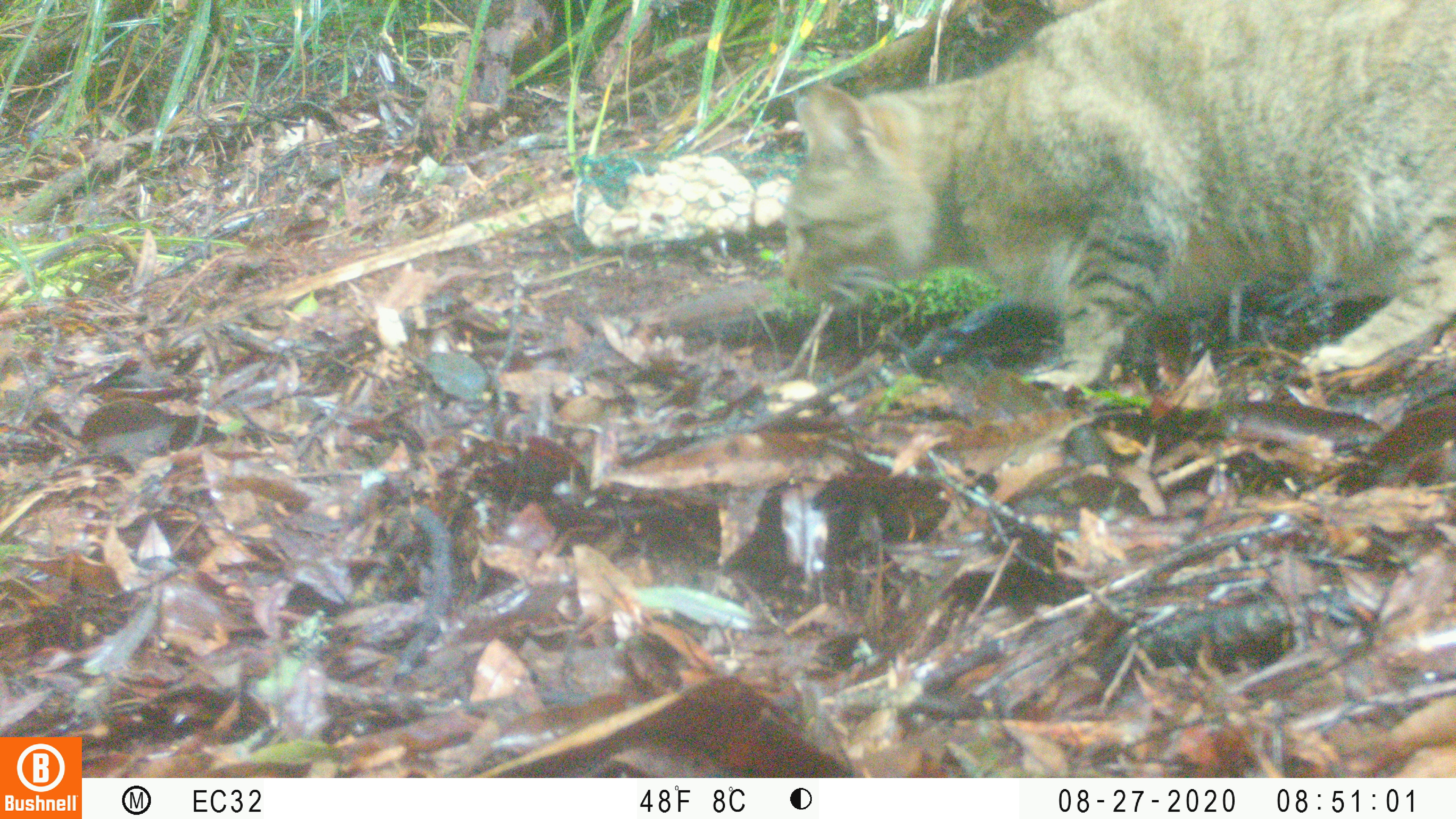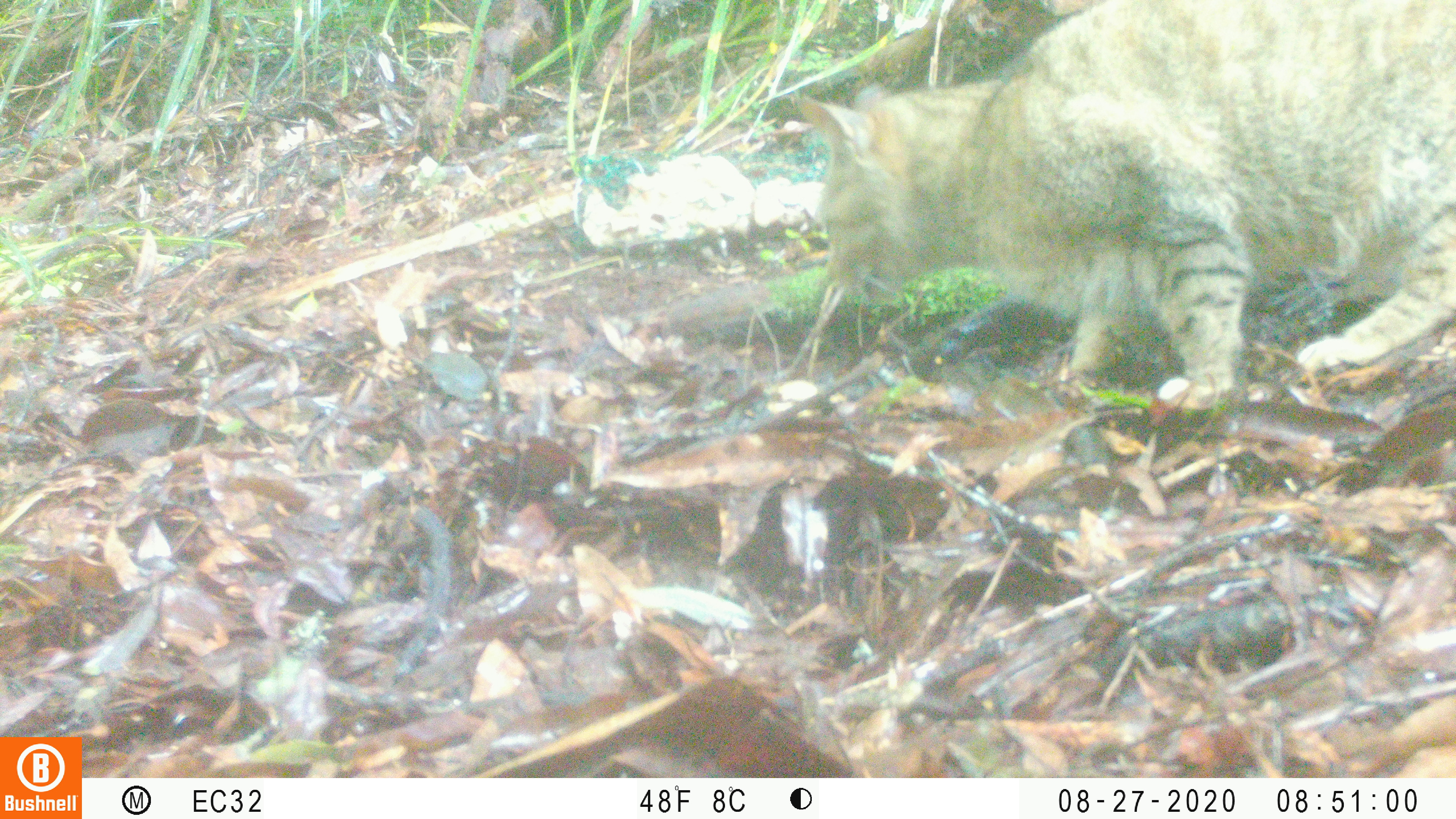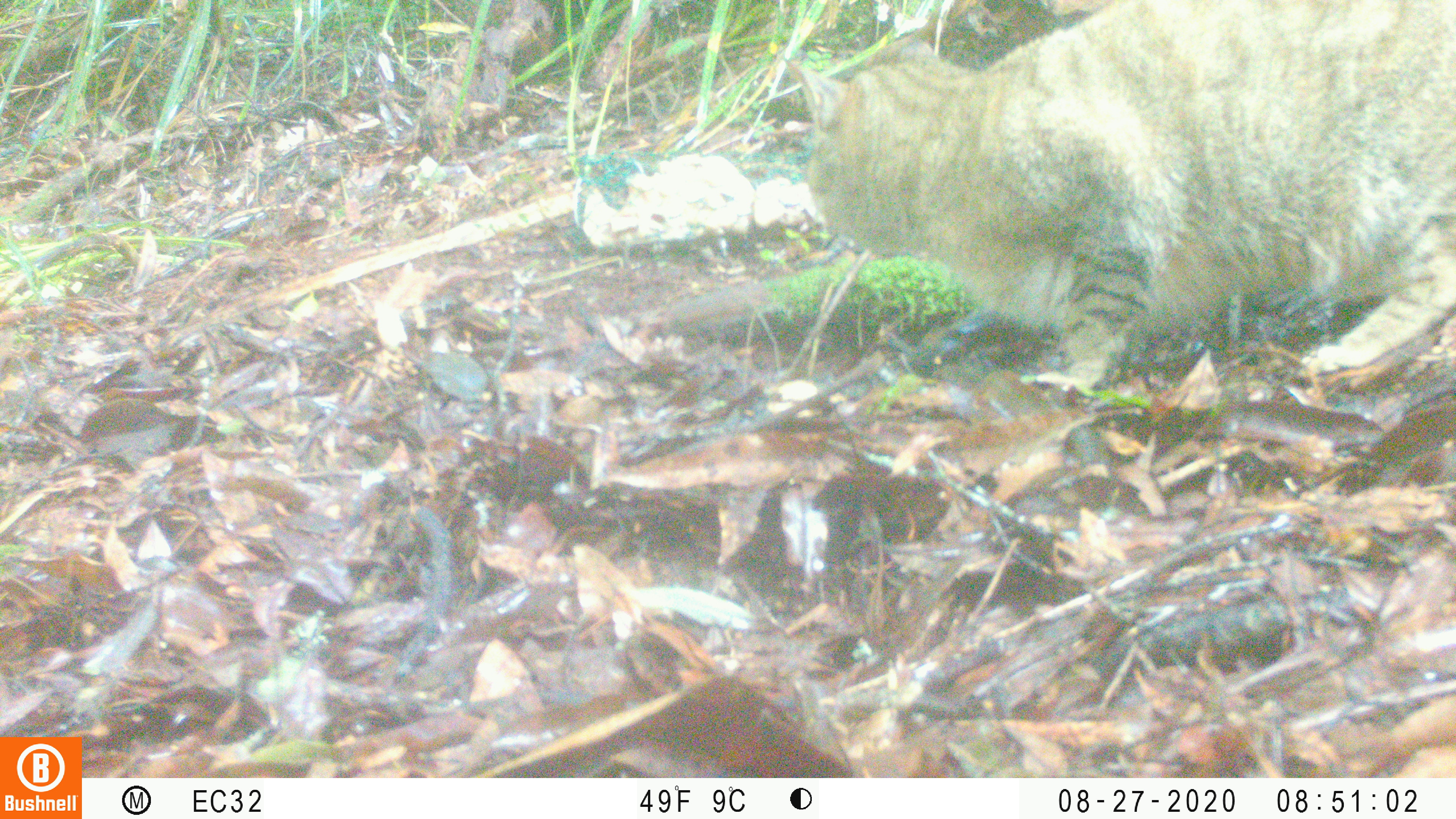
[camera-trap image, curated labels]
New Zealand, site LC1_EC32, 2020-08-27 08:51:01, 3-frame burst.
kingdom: Animalia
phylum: Chordata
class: Mammalia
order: Carnivora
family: Felidae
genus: Felis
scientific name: Felis catus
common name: domestic cat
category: cat